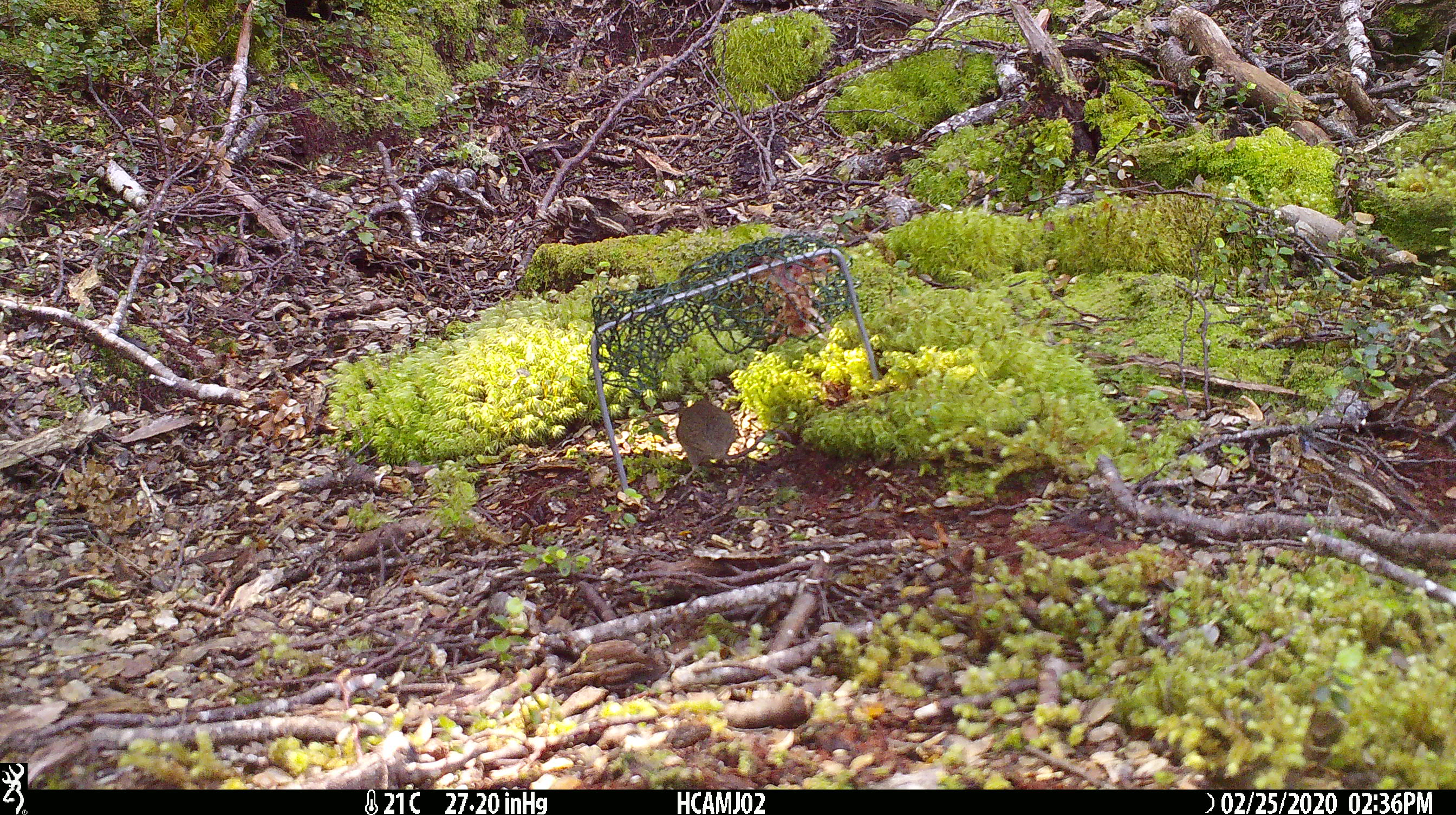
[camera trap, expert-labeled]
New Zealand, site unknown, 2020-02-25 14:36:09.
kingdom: Animalia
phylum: Chordata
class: Mammalia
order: Rodentia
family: Muridae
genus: Mus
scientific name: Mus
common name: mouse